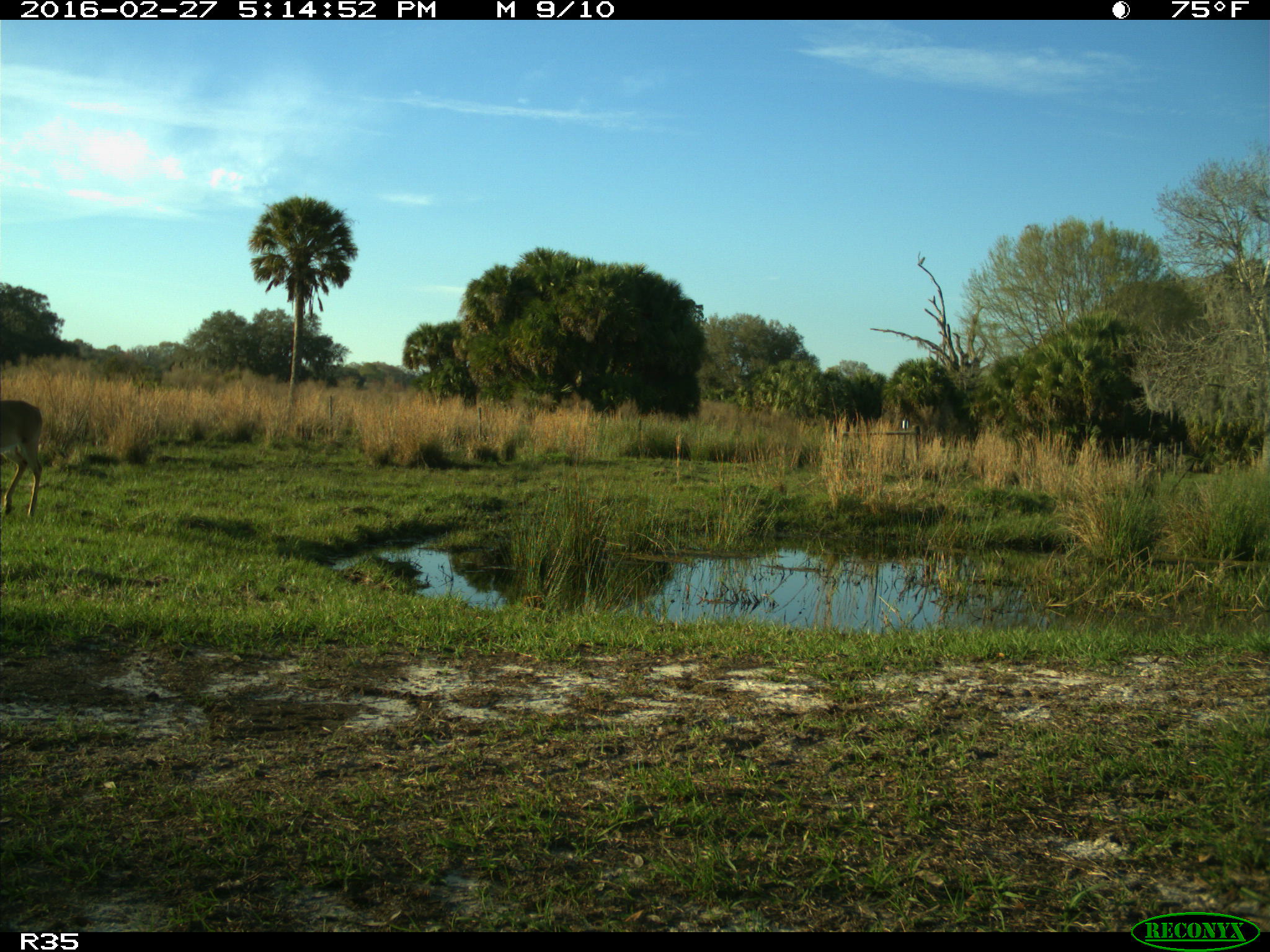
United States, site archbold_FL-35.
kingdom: Animalia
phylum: Chordata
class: Mammalia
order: Artiodactyla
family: Cervidae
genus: Odocoileus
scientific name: Odocoileus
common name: deer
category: unidentified deer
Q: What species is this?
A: Unidentified deer (deer) (Odocoileus).